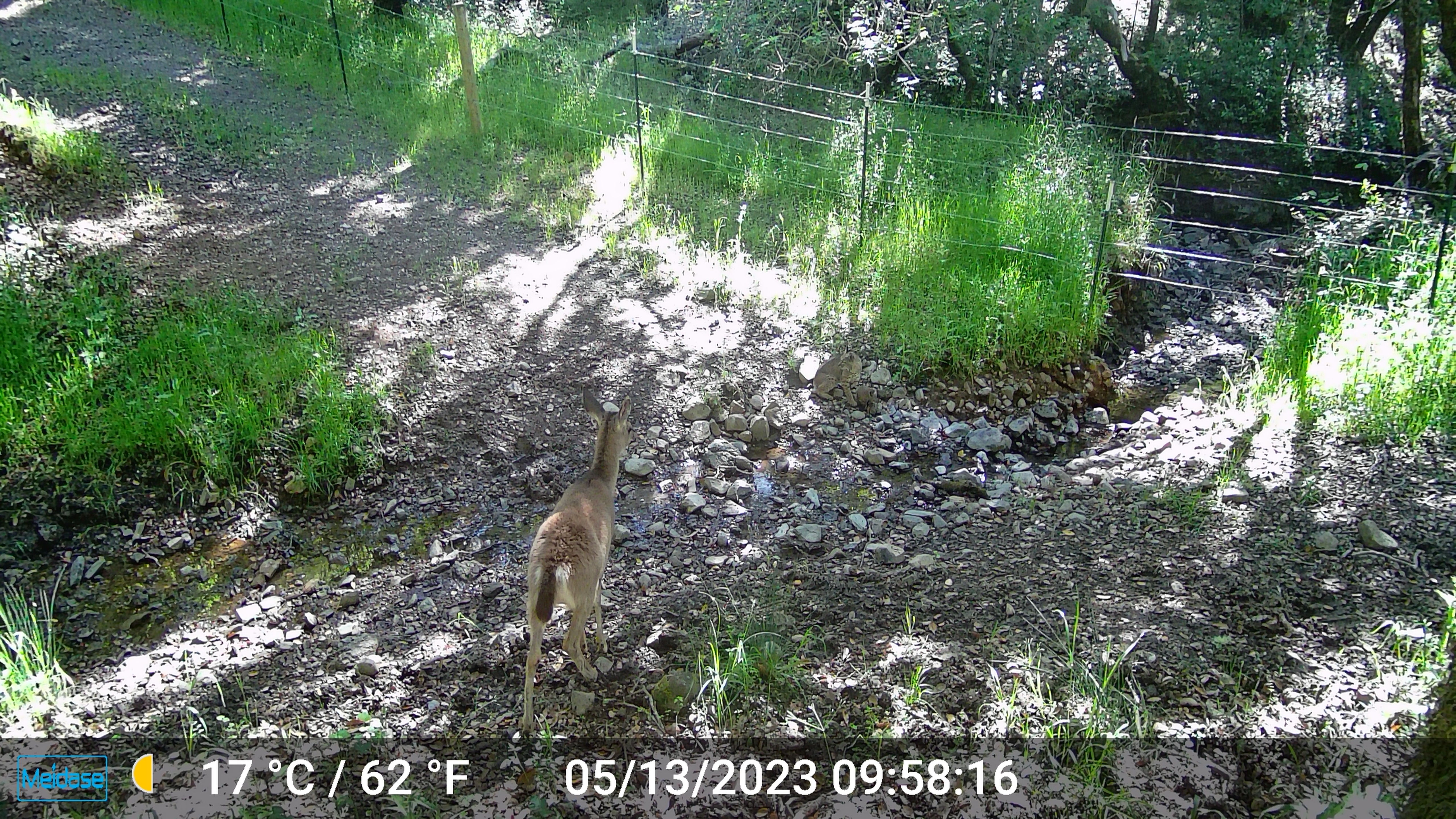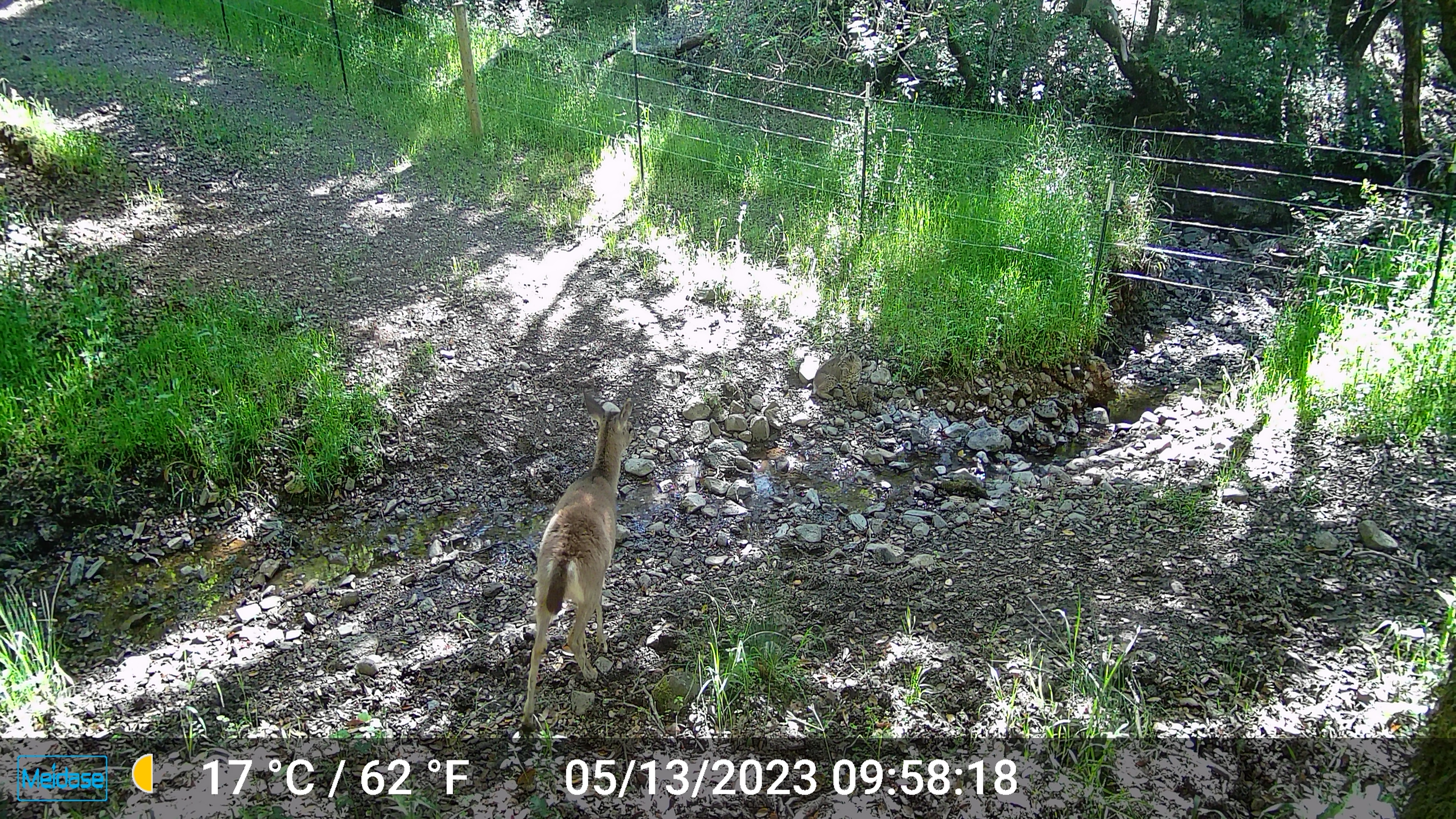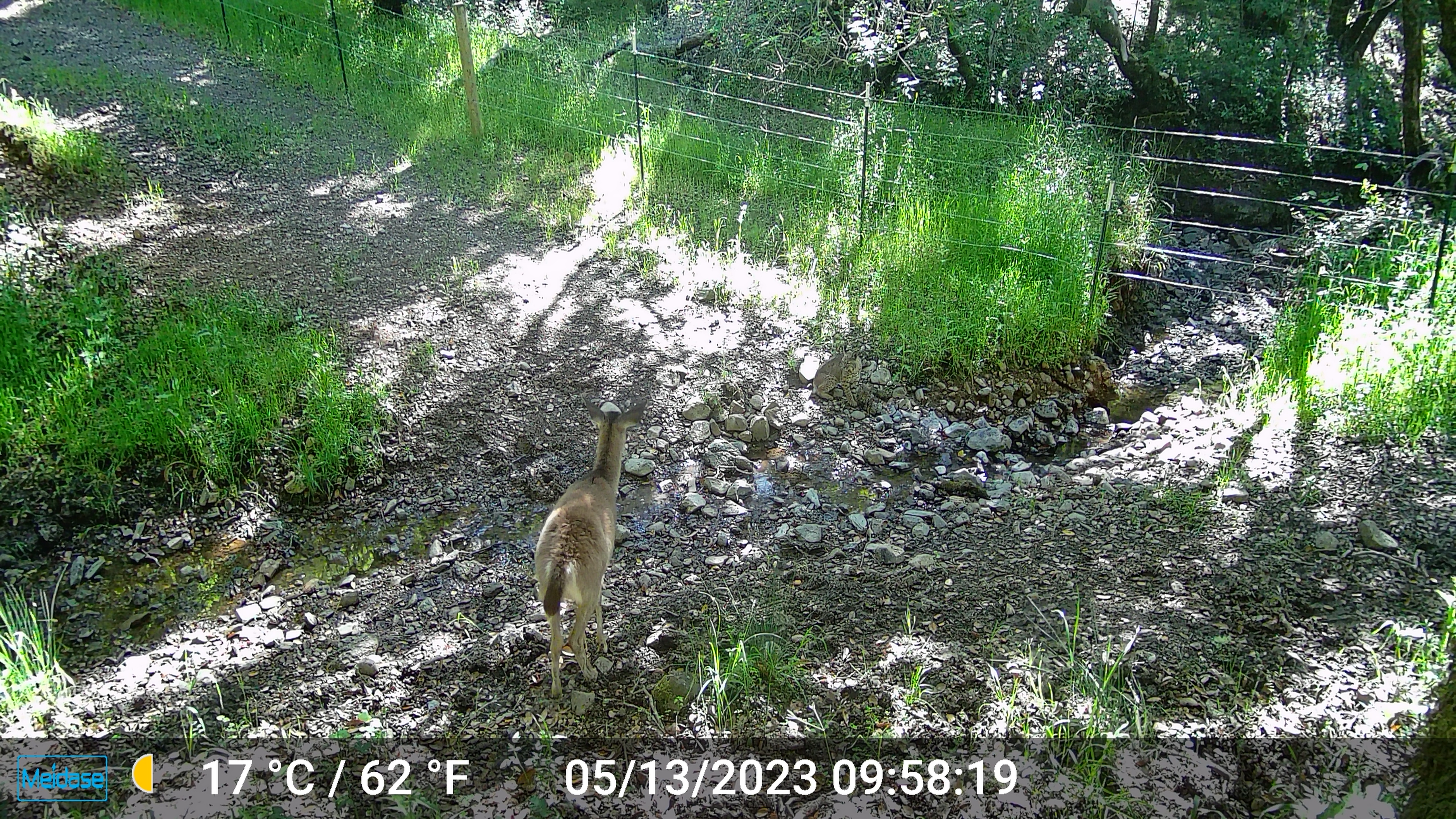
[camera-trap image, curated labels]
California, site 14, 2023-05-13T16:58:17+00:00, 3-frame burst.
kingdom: Animalia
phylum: Chordata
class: Mammalia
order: Artiodactyla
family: Cervidae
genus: Odocoileus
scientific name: Odocoileus hemionus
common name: mule deer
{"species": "mule deer (Odocoileus hemionus)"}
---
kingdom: Animalia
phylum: Chordata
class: Mammalia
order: Carnivora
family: Felidae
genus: Lynx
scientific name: Lynx rufus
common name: bobcat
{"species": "bobcat (Lynx rufus)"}